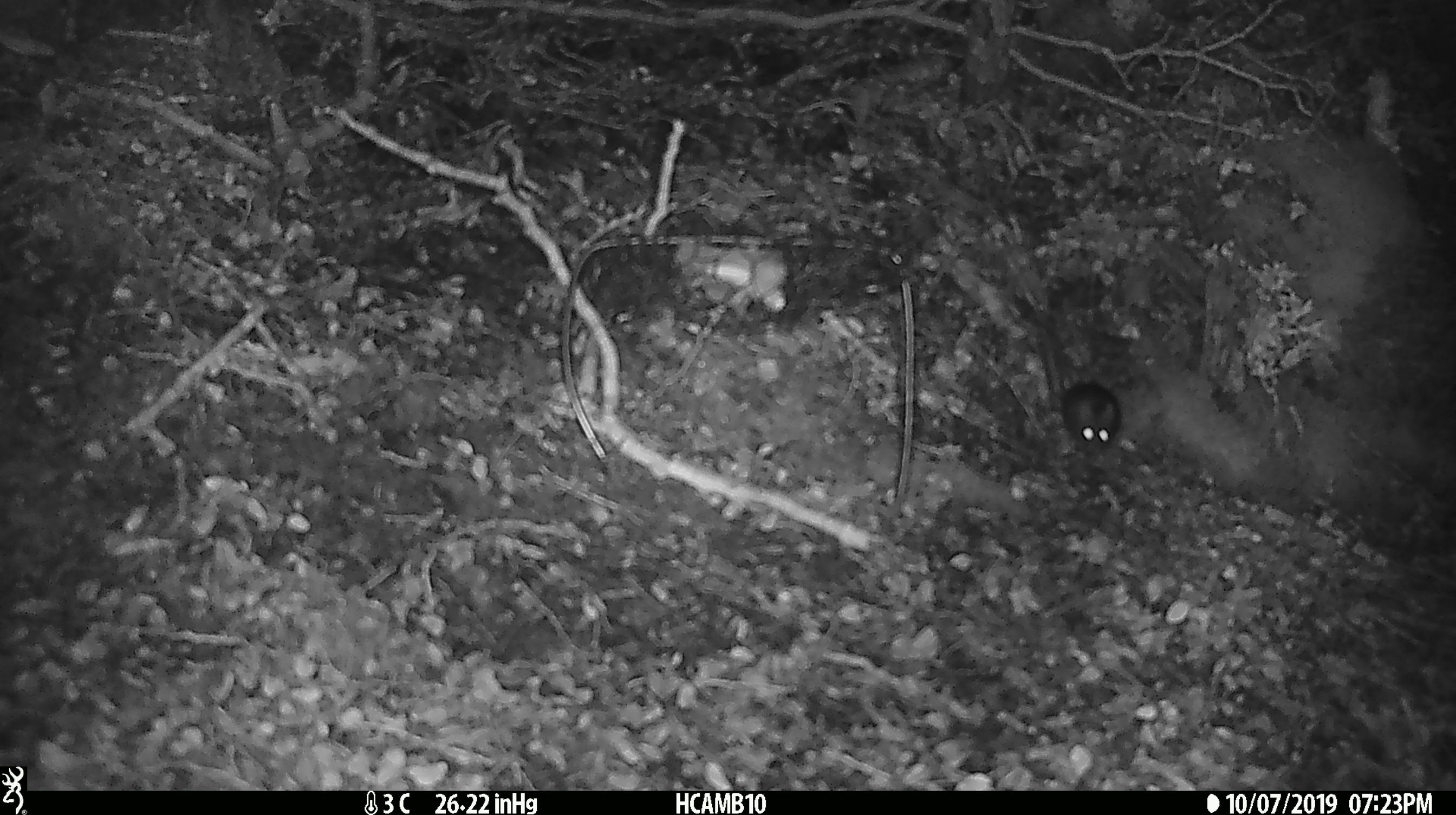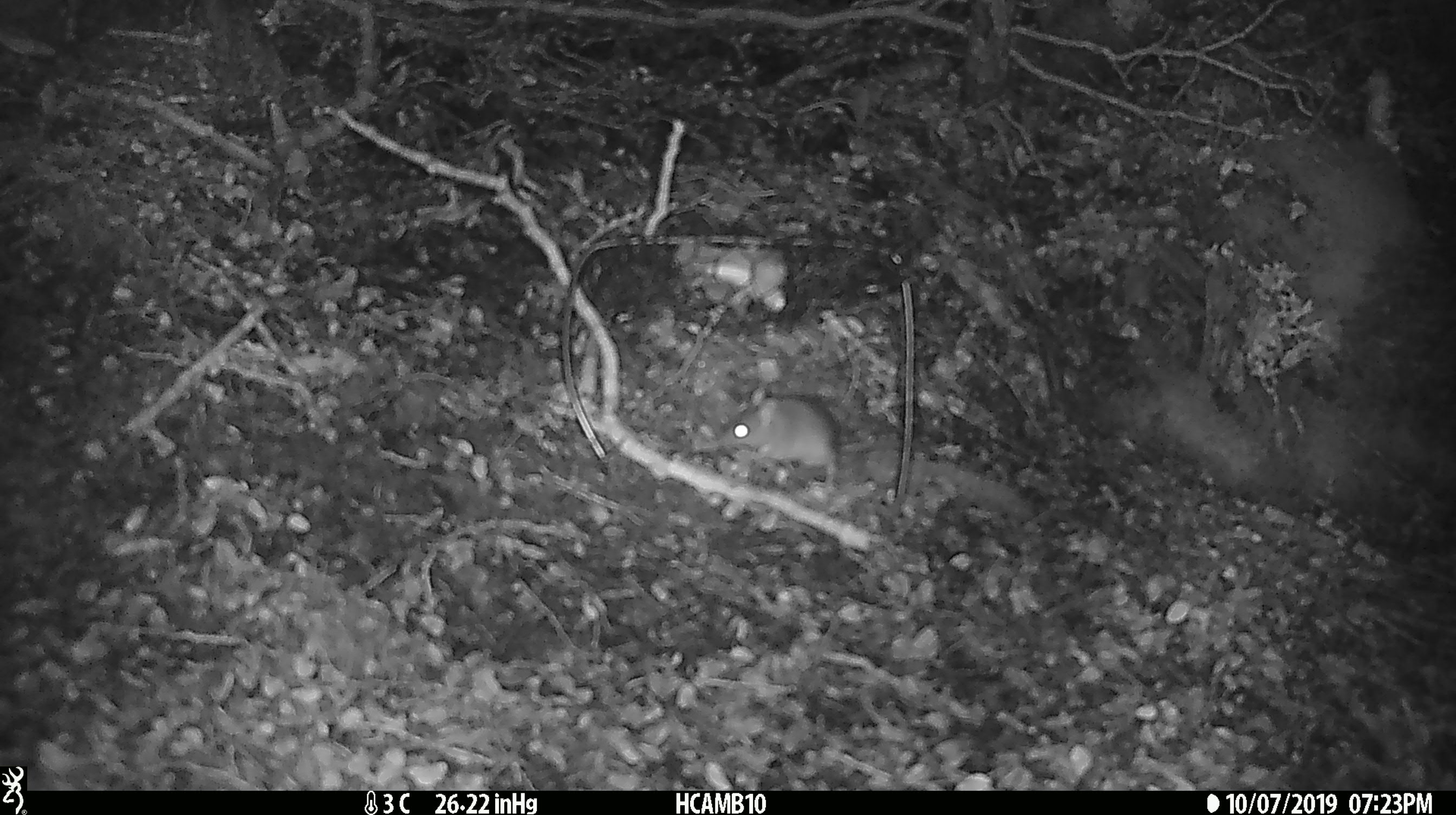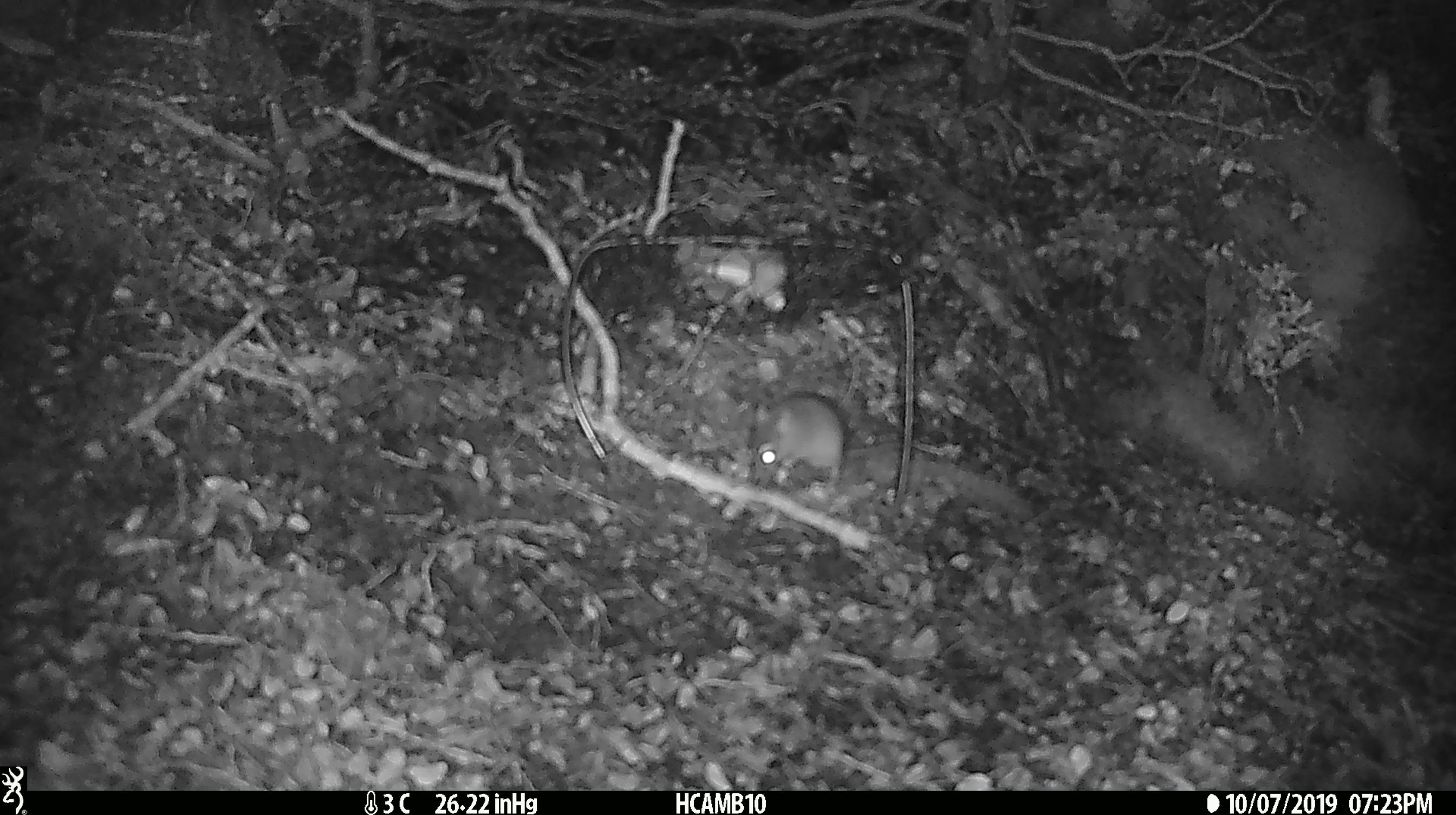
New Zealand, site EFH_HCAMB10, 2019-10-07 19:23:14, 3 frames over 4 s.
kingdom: Animalia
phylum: Chordata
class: Mammalia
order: Rodentia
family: Muridae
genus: Mus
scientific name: Mus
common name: mouse